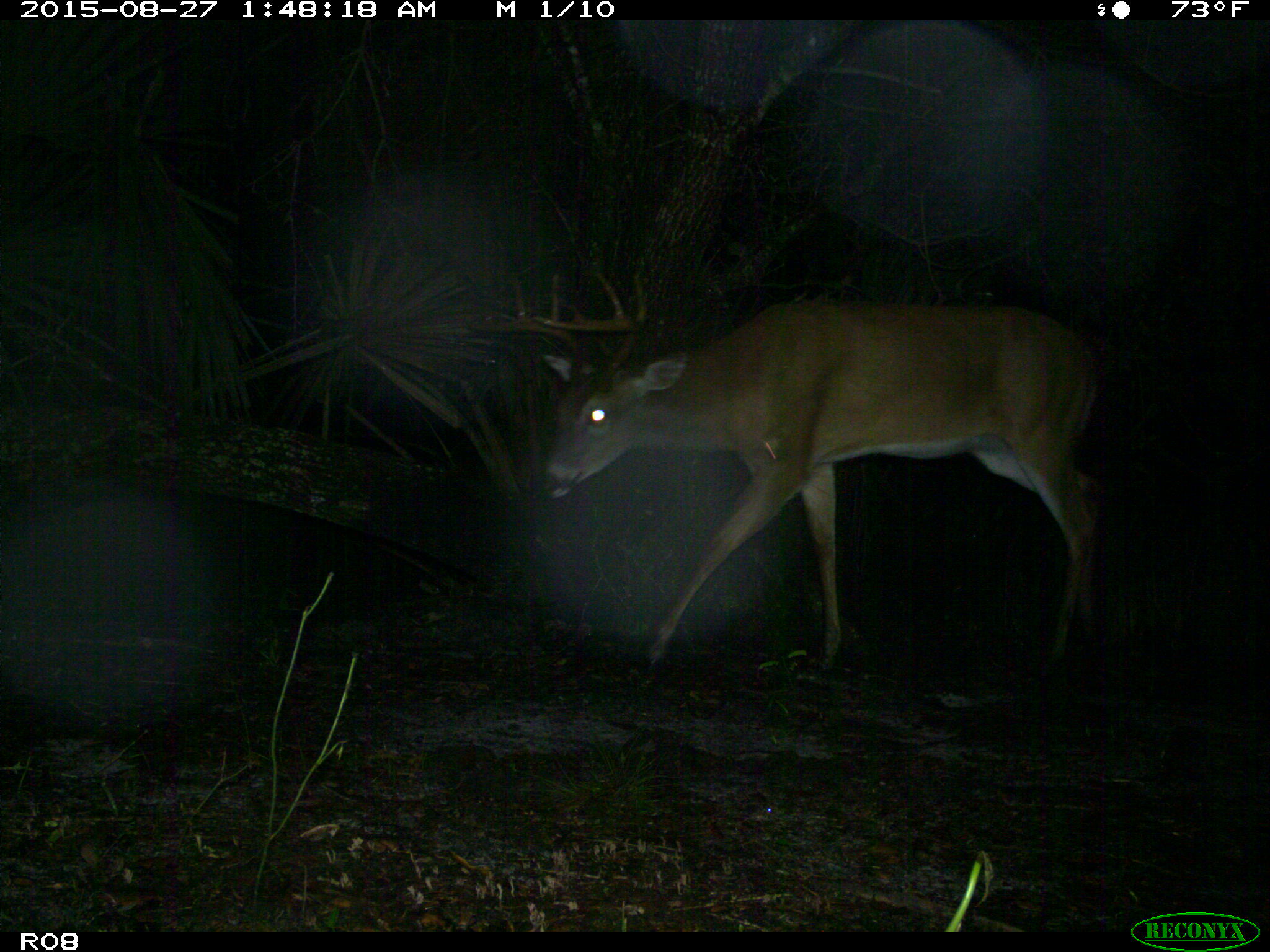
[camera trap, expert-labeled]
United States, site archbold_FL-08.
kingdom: Animalia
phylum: Chordata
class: Mammalia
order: Artiodactyla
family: Cervidae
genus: Odocoileus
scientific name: Odocoileus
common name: deer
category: unidentified deer